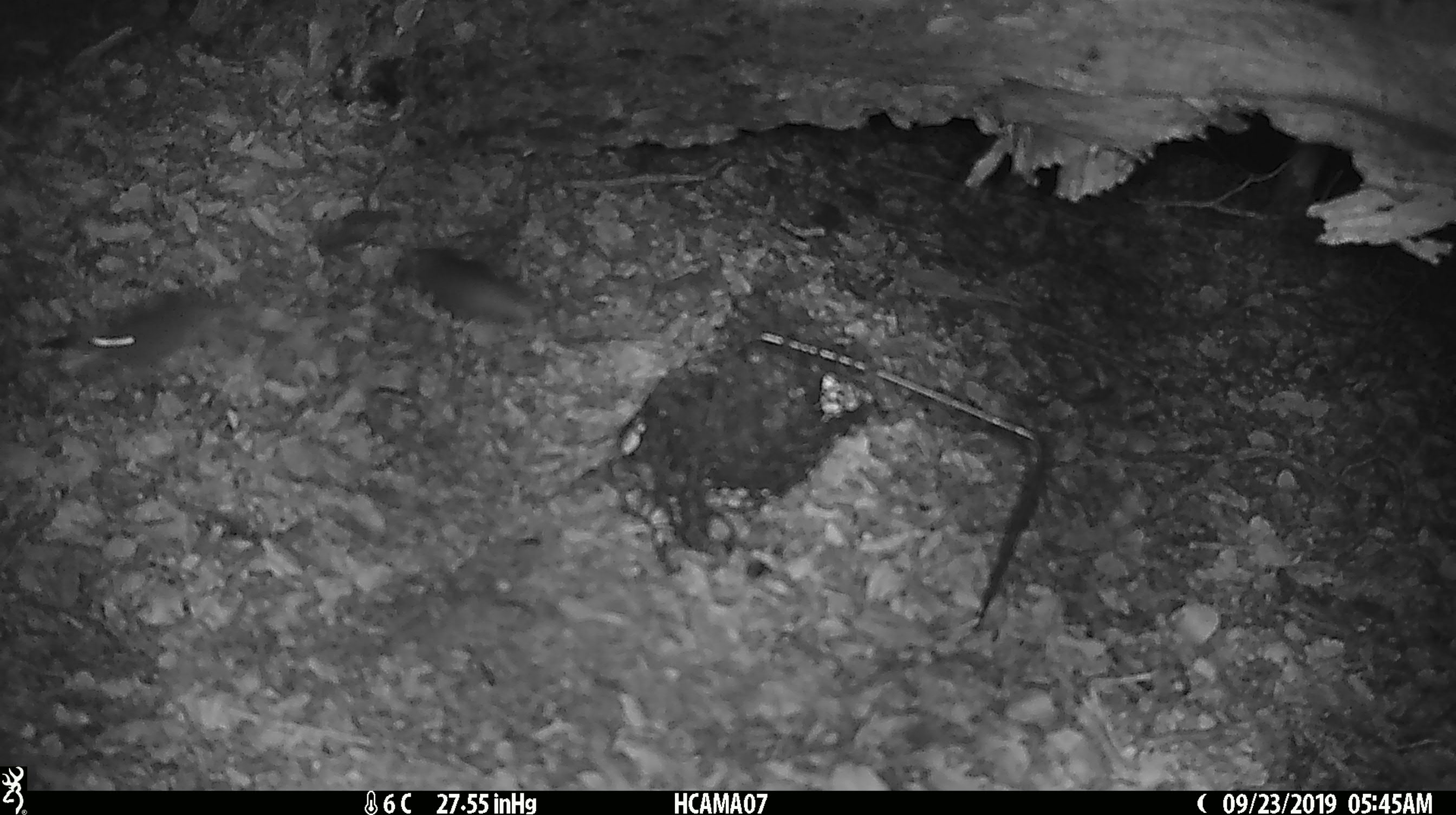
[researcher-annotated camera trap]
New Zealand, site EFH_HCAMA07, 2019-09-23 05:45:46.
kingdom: Animalia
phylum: Chordata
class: Mammalia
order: Rodentia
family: Muridae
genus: Mus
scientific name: Mus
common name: mouse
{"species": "mouse (Mus)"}